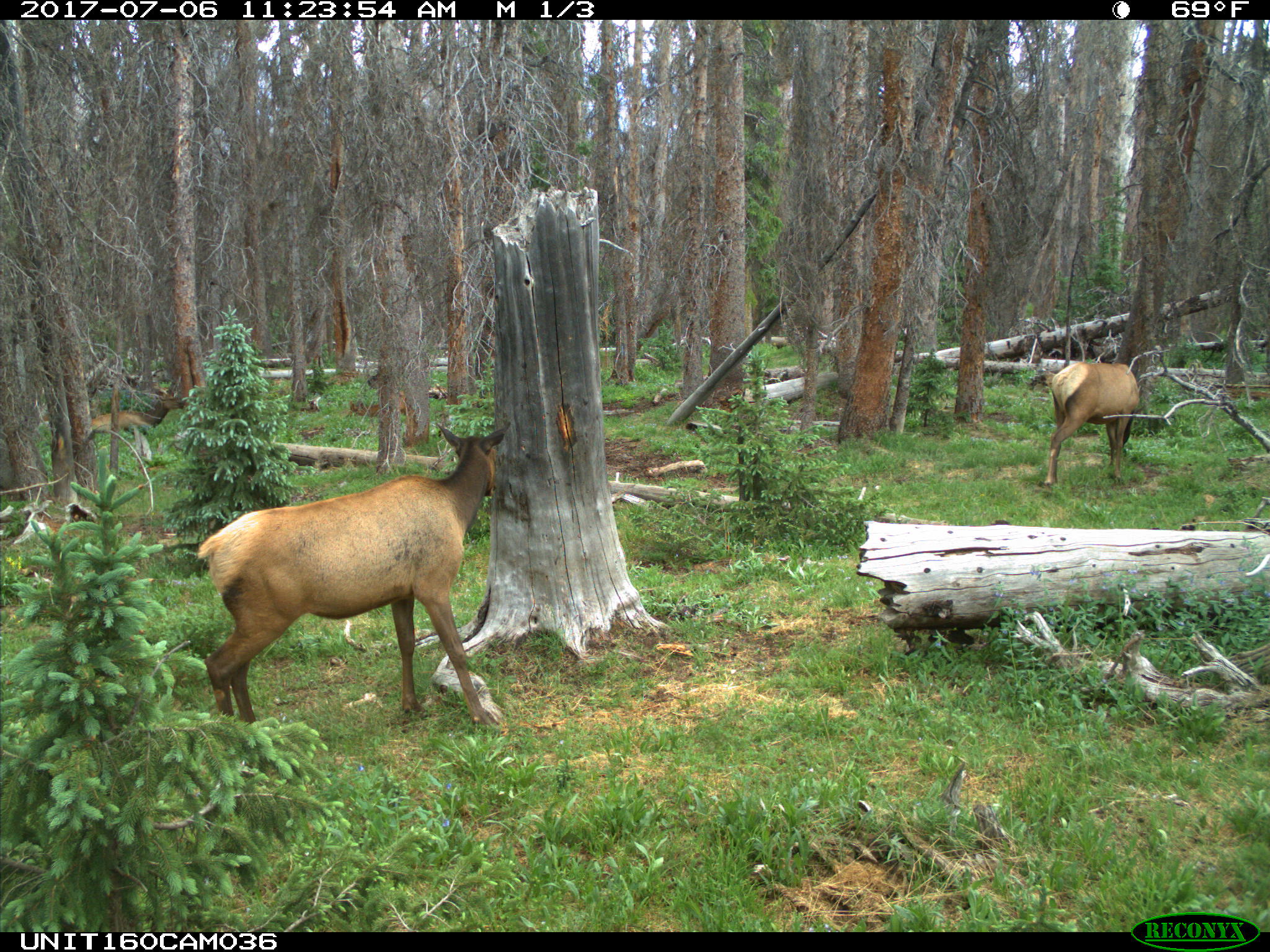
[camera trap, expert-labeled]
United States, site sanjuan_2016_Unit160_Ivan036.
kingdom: Animalia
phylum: Chordata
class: Mammalia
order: Artiodactyla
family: Cervidae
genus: Cervus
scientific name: Cervus elaphus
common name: red deer